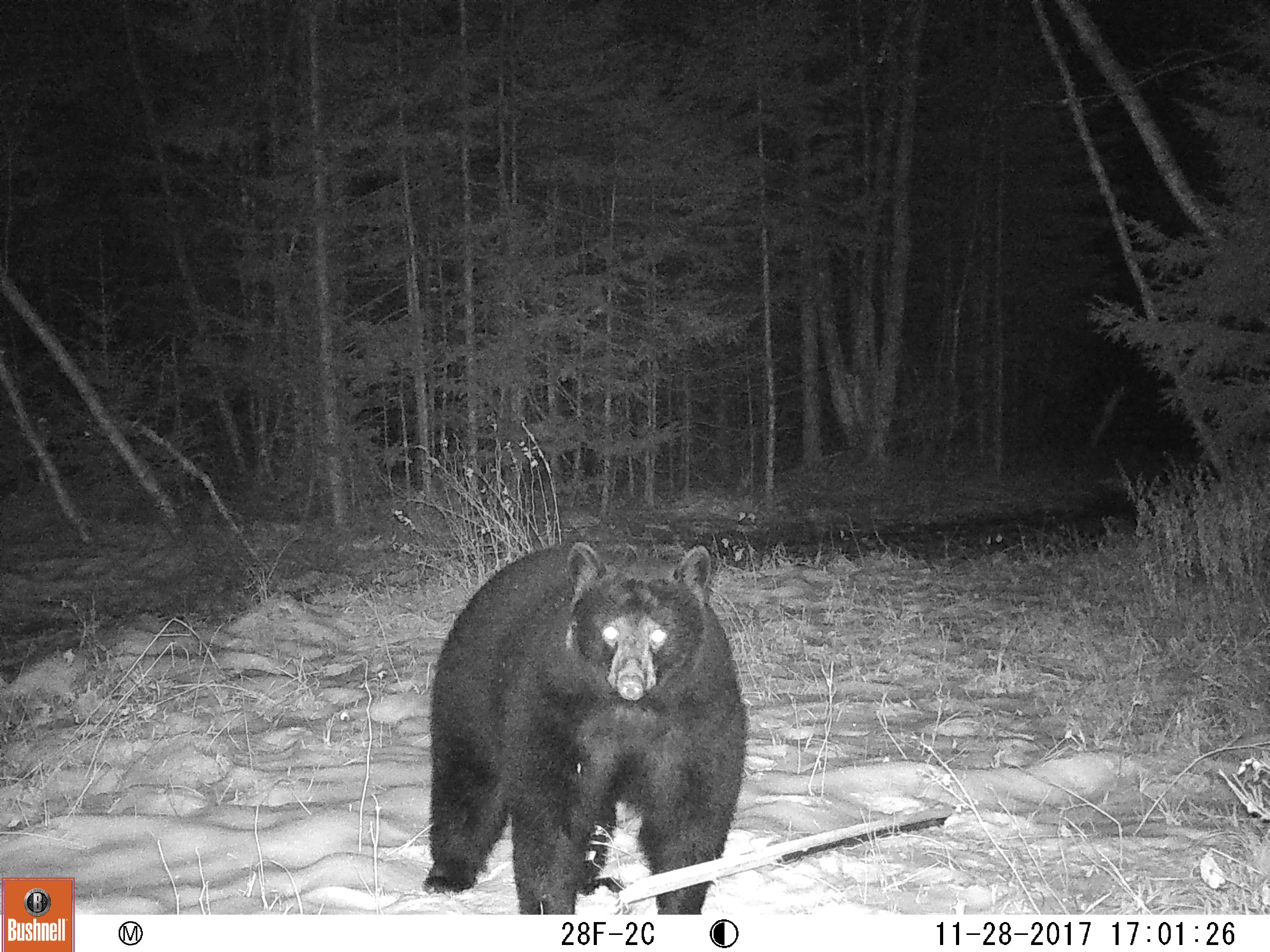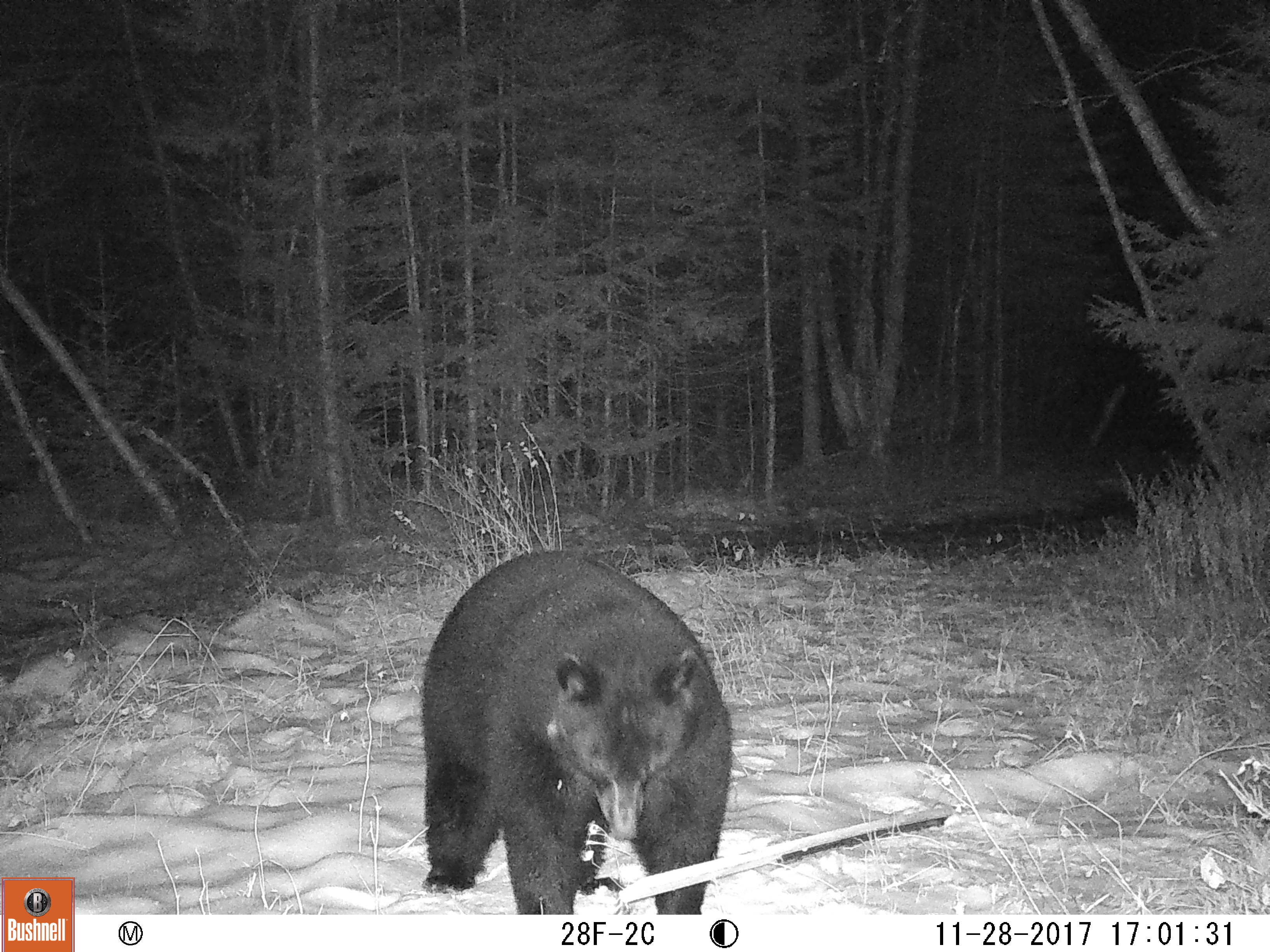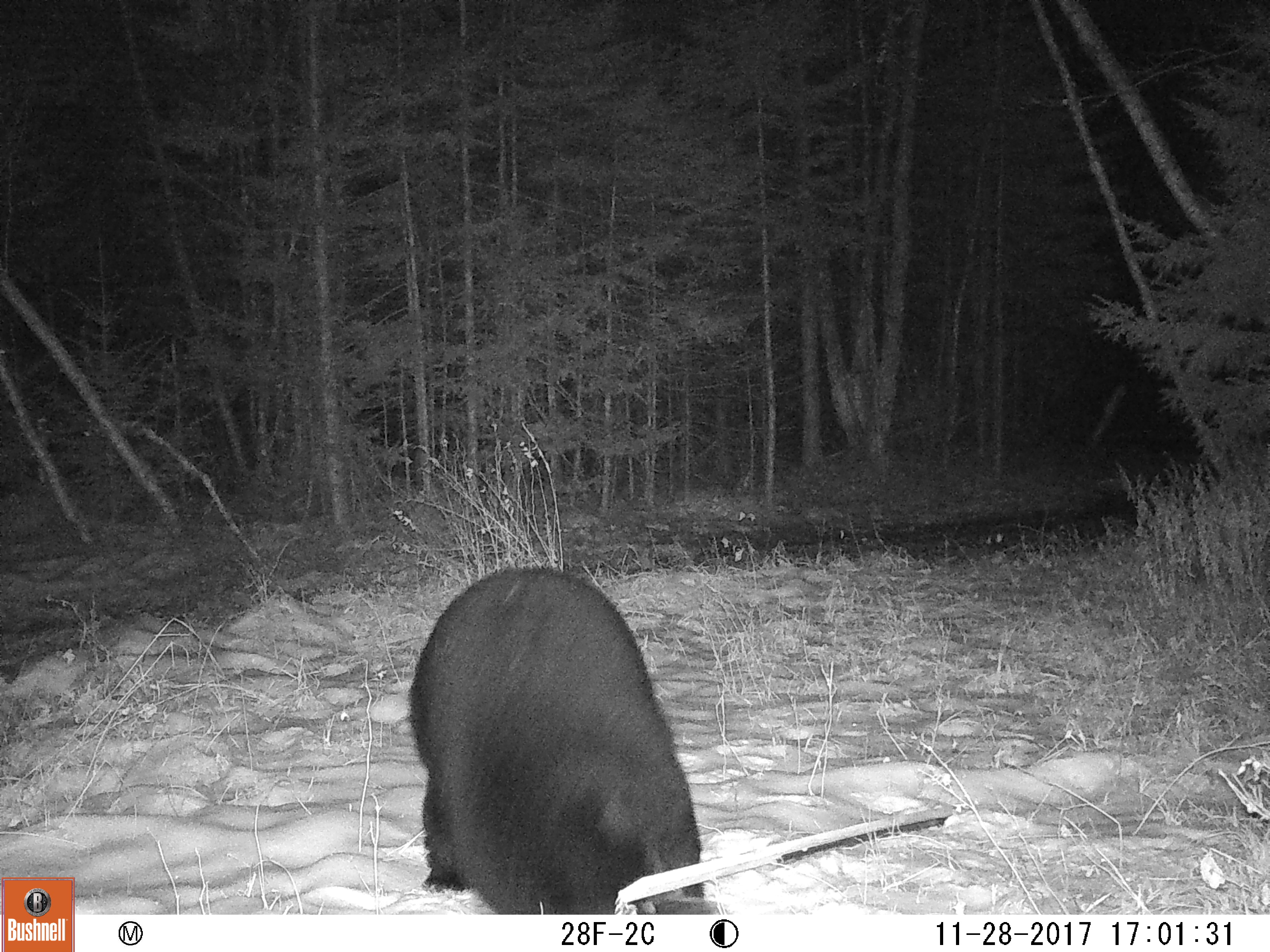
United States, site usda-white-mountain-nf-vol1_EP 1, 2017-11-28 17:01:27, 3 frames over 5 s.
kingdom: Animalia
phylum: Chordata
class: Mammalia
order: Carnivora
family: Ursidae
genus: Ursus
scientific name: Ursus americanus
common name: black bear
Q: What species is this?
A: Black bear (Ursus americanus).